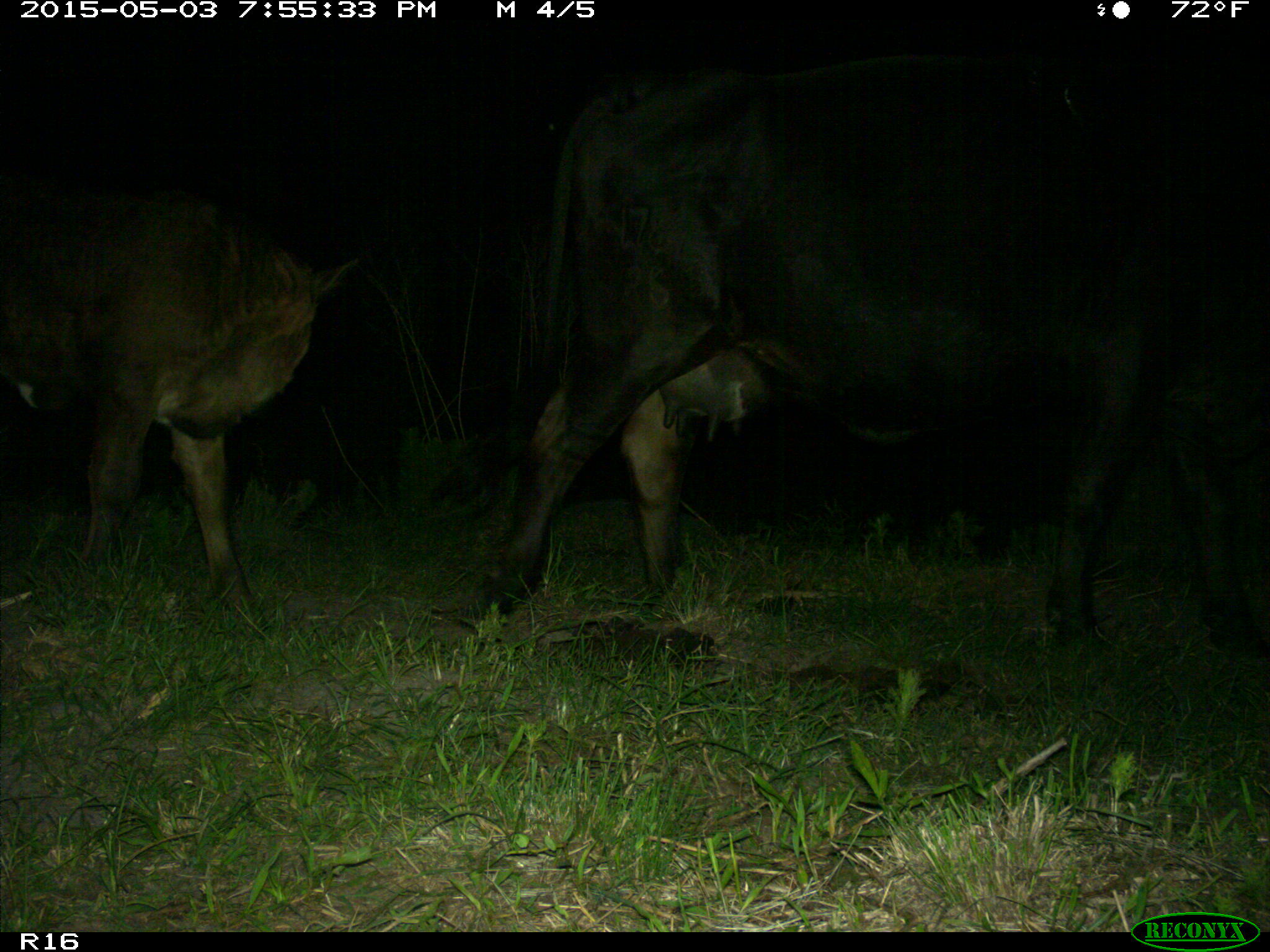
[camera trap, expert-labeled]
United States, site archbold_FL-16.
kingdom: Animalia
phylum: Chordata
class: Mammalia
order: Artiodactyla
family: Bovidae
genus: Bos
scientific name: Bos taurus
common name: domestic cow